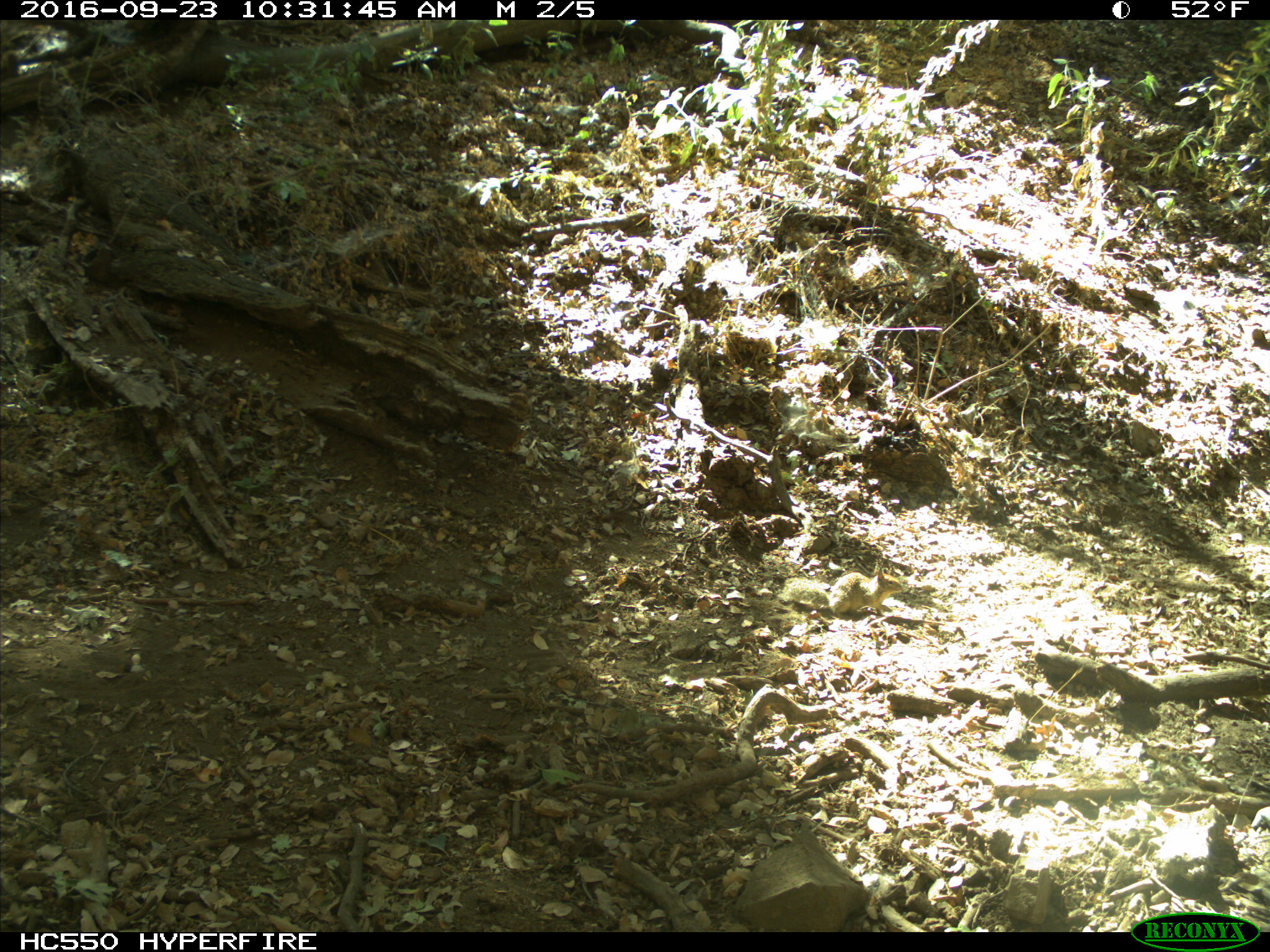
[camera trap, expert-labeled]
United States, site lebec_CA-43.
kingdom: Animalia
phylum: Chordata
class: Mammalia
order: Rodentia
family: Sciuridae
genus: Otospermophilus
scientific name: Otospermophilus beecheyi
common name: california ground squirrel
Otospermophilus beecheyi (california ground squirrel).